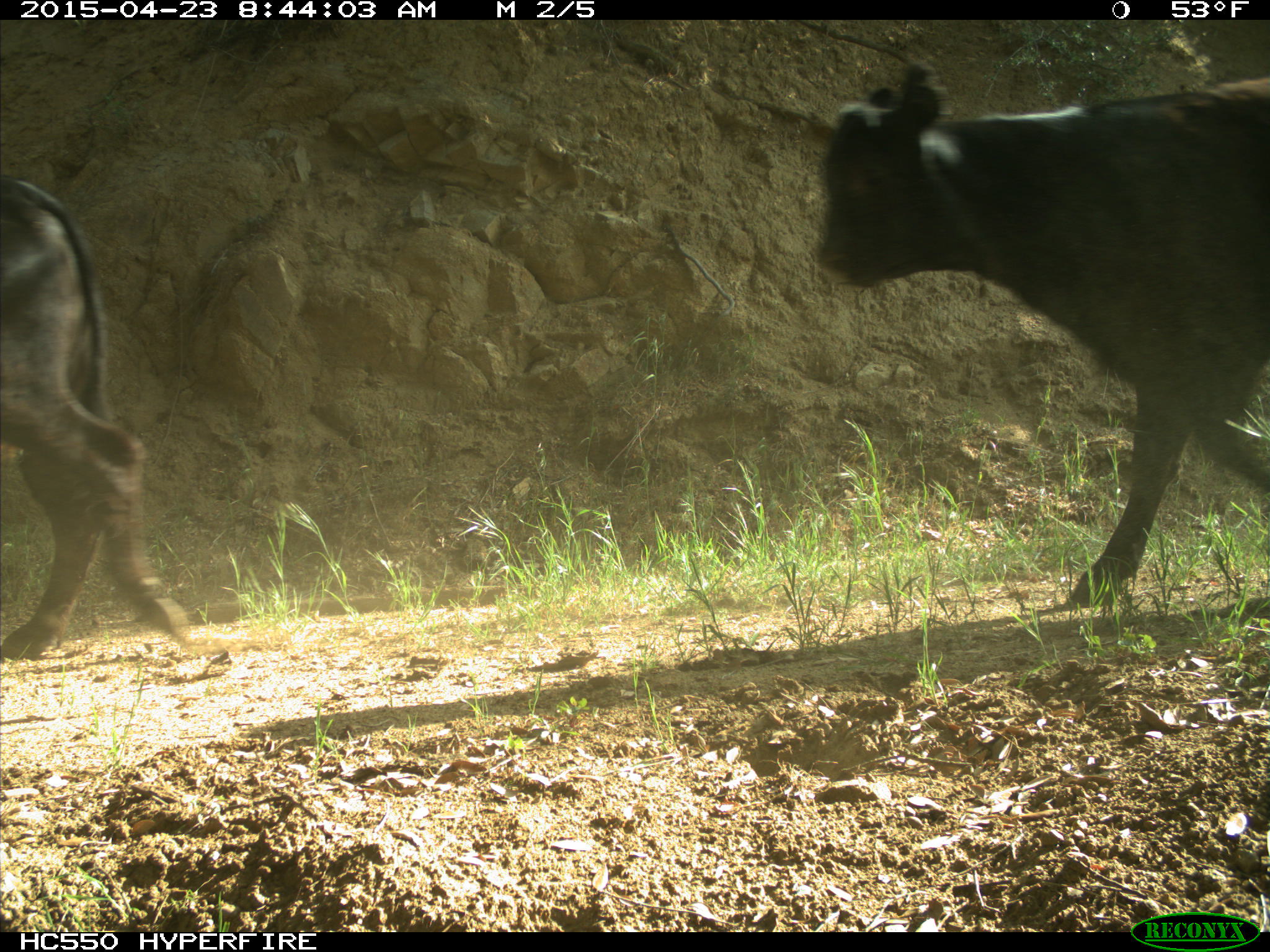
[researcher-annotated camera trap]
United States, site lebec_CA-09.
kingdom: Animalia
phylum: Chordata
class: Mammalia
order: Artiodactyla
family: Bovidae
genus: Bos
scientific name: Bos taurus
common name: domestic cow